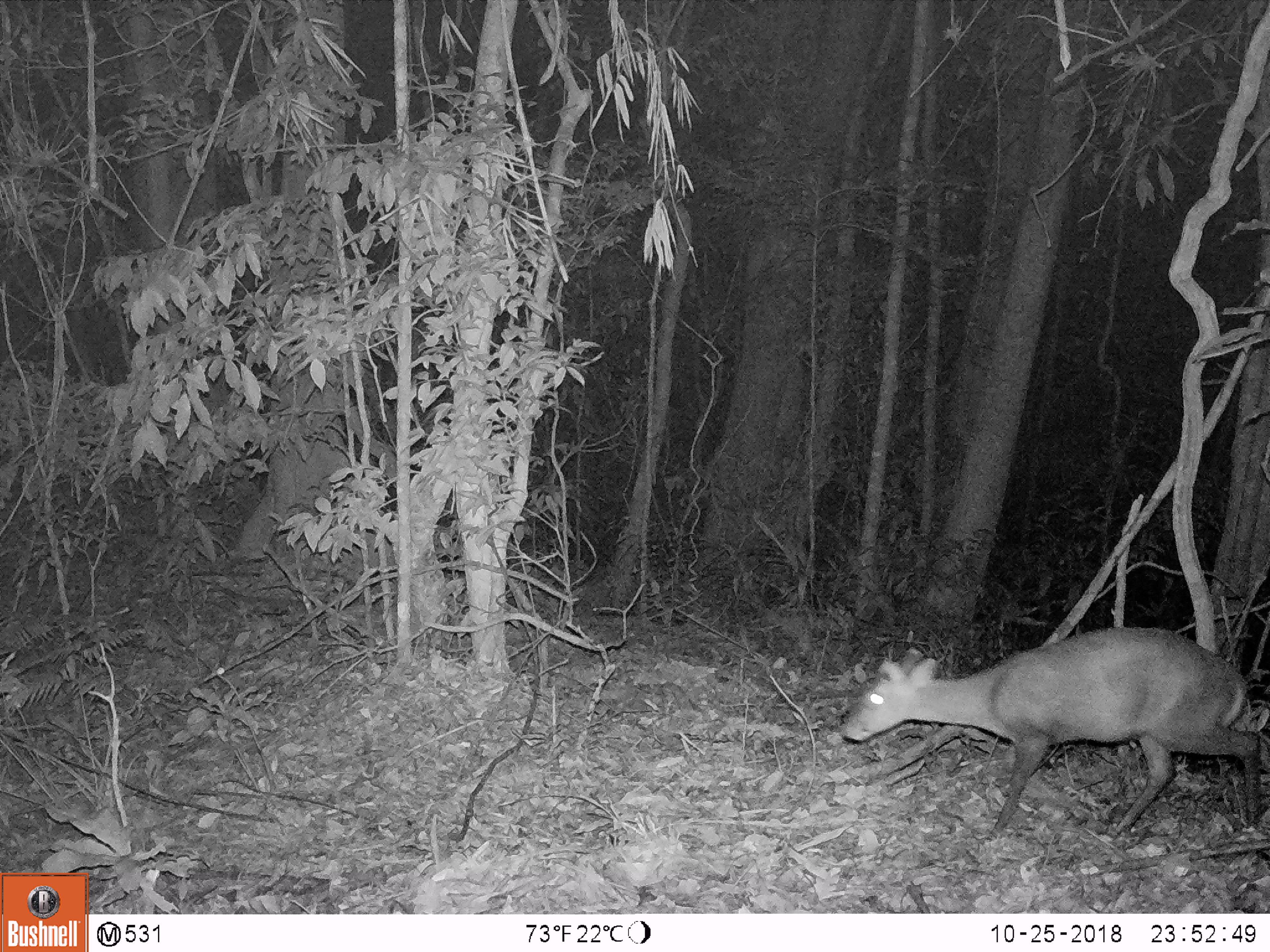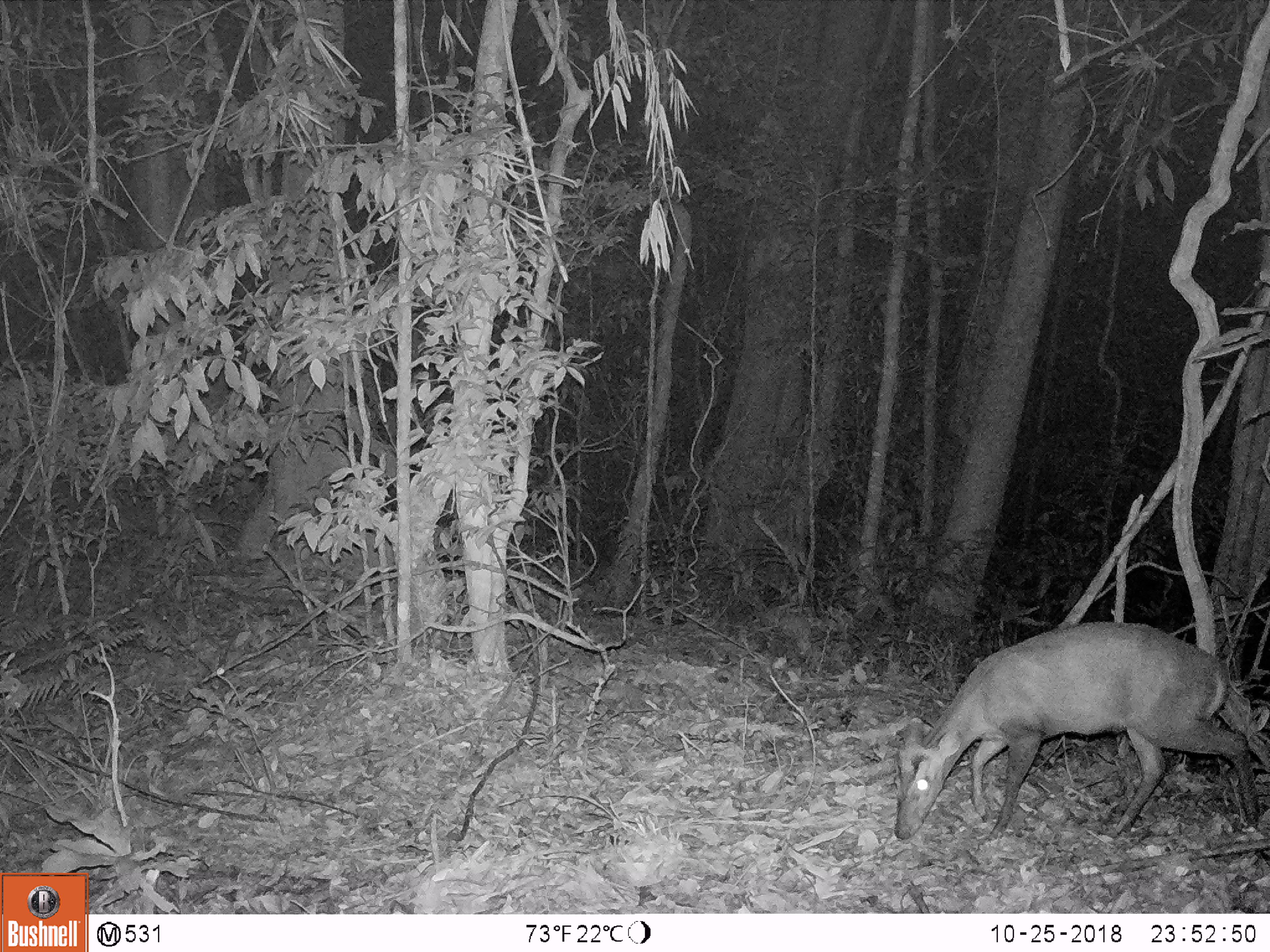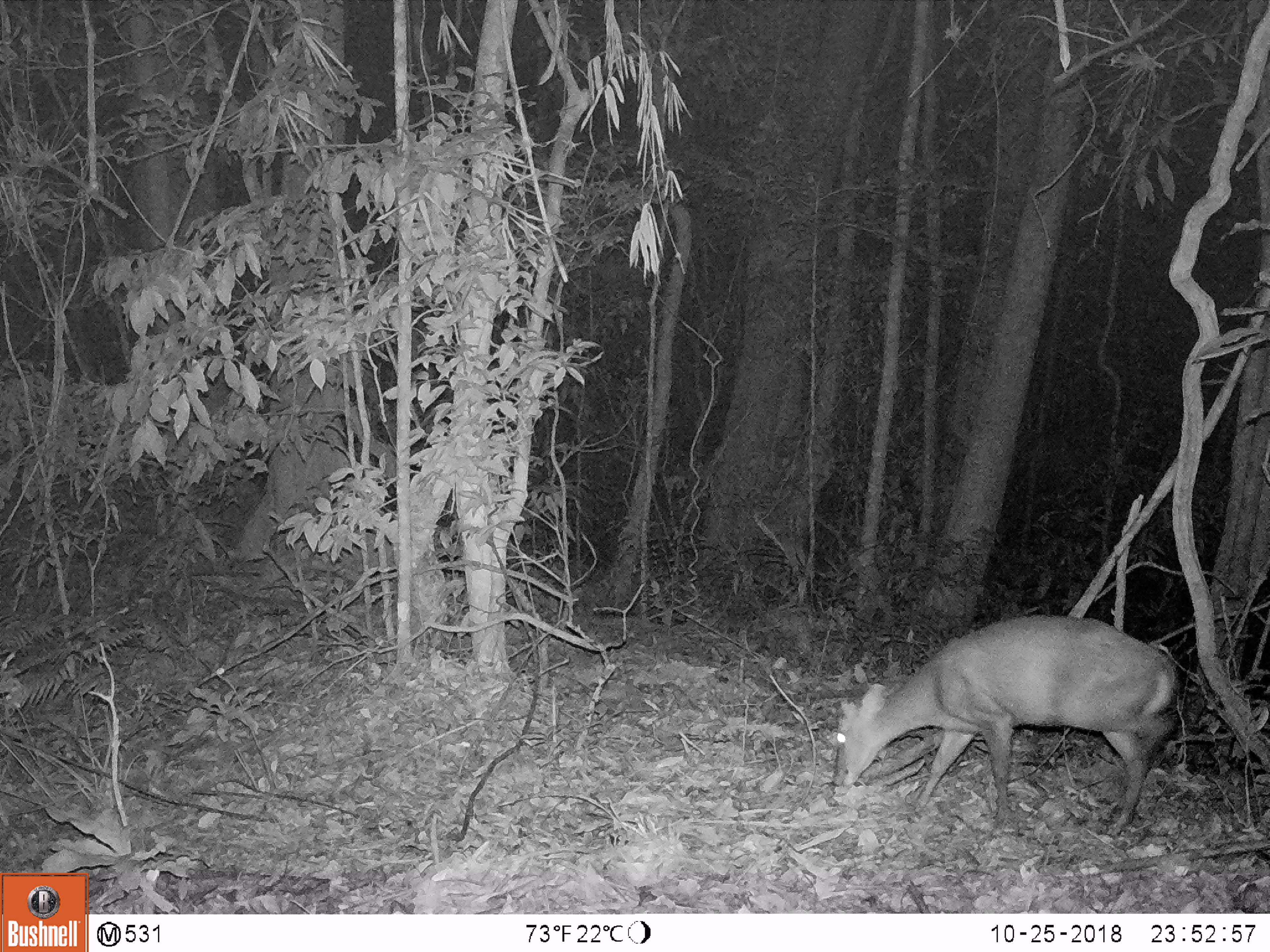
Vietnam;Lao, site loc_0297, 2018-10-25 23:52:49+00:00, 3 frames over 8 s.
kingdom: Animalia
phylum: Chordata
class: Mammalia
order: Artiodactyla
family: Cervidae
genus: Muntiacus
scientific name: Muntiacus rooseveltorum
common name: roosevelt's muntjac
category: roosevelts muntjac group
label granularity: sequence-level